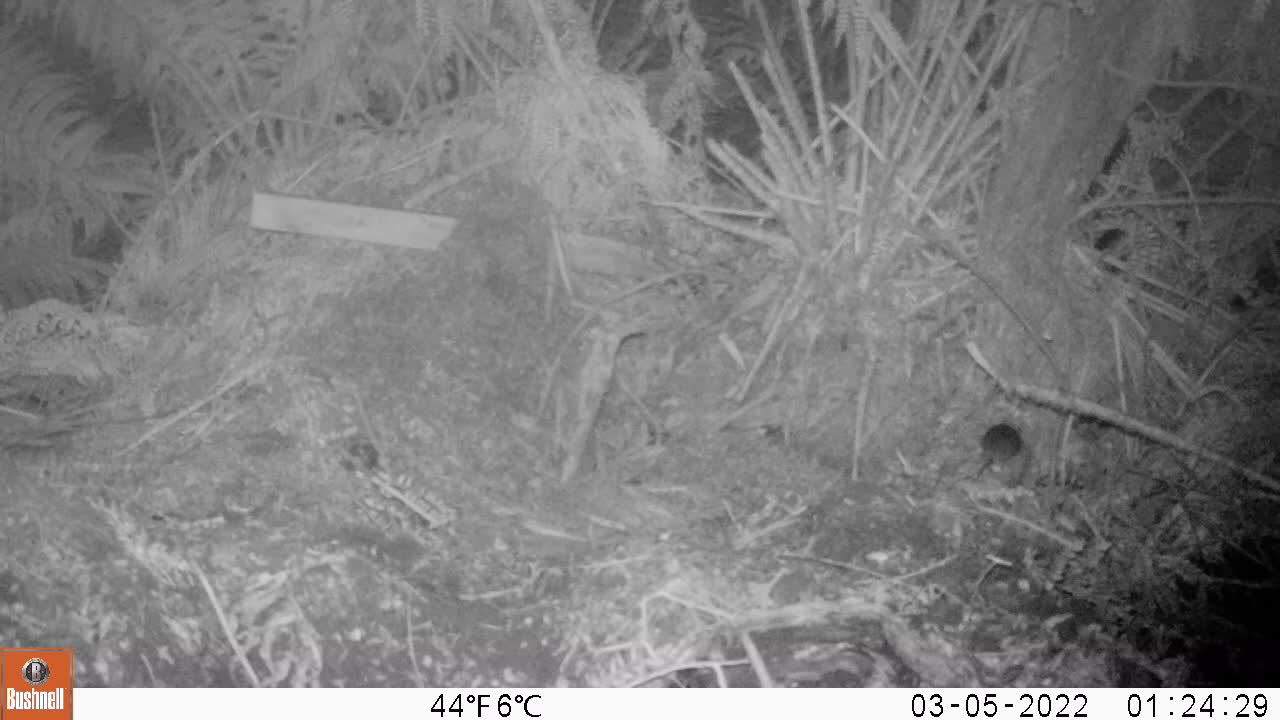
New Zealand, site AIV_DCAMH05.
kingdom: Animalia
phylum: Chordata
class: Mammalia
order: Rodentia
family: Muridae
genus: Mus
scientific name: Mus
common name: mouse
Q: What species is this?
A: Mouse (Mus).